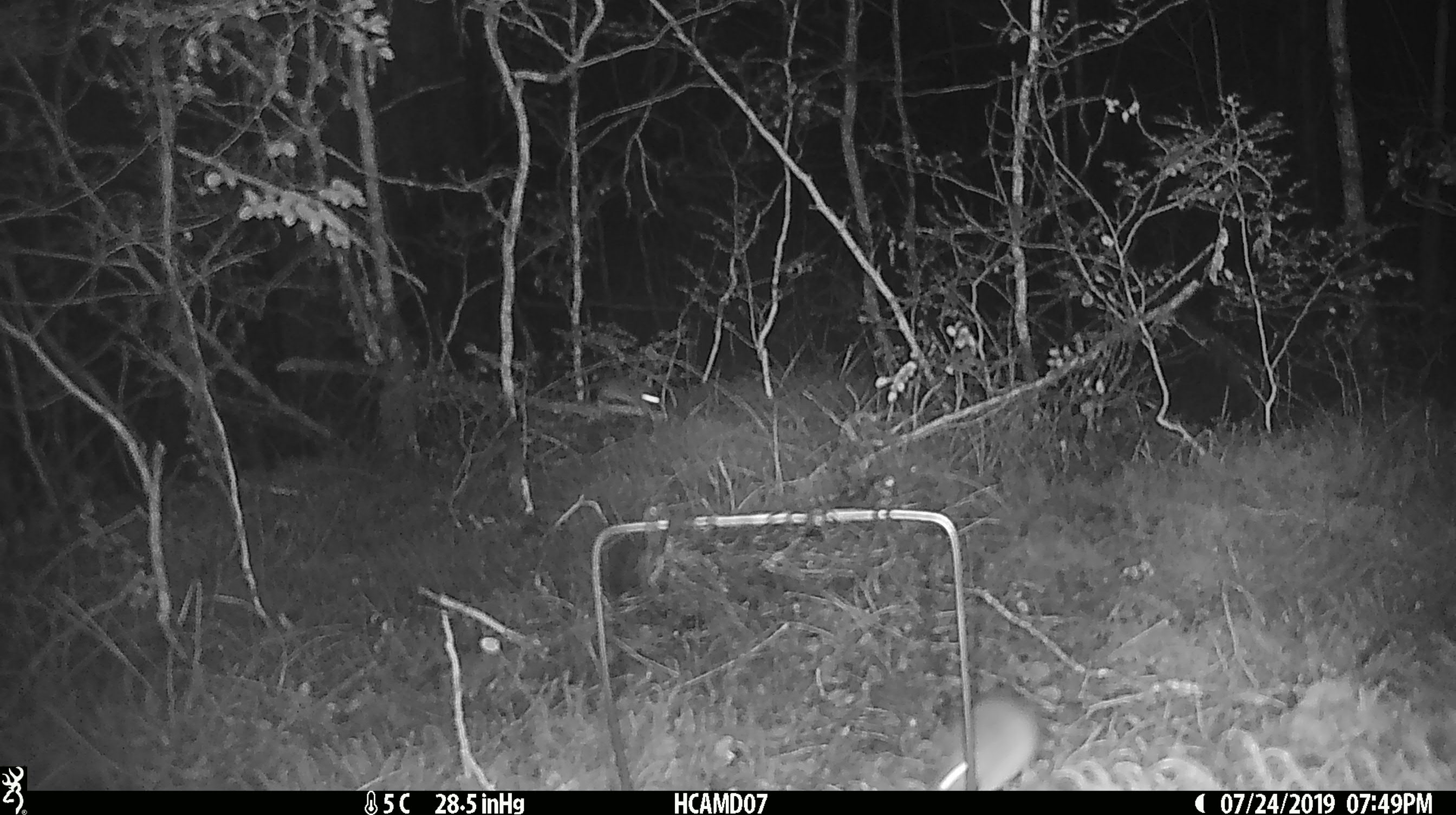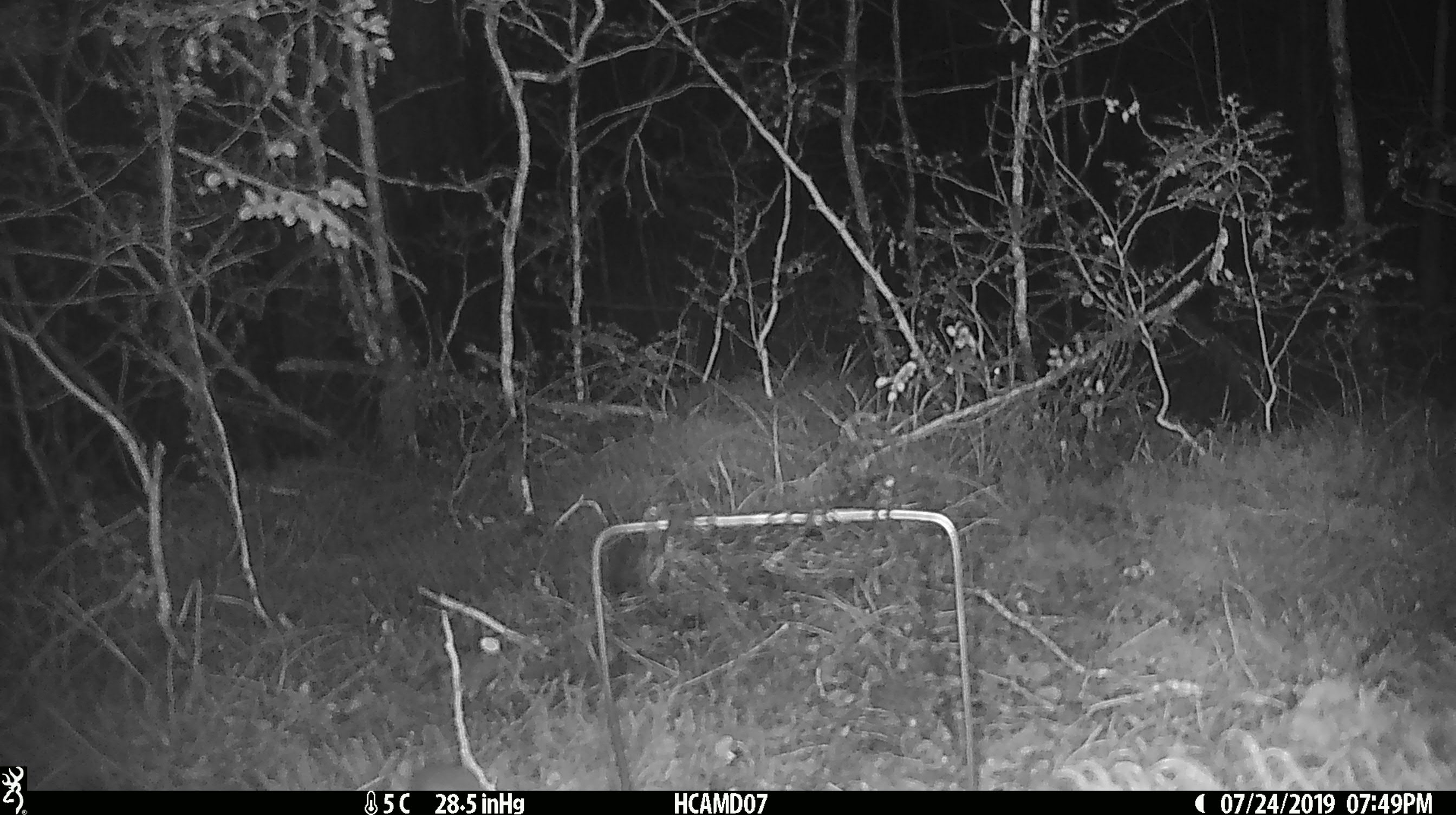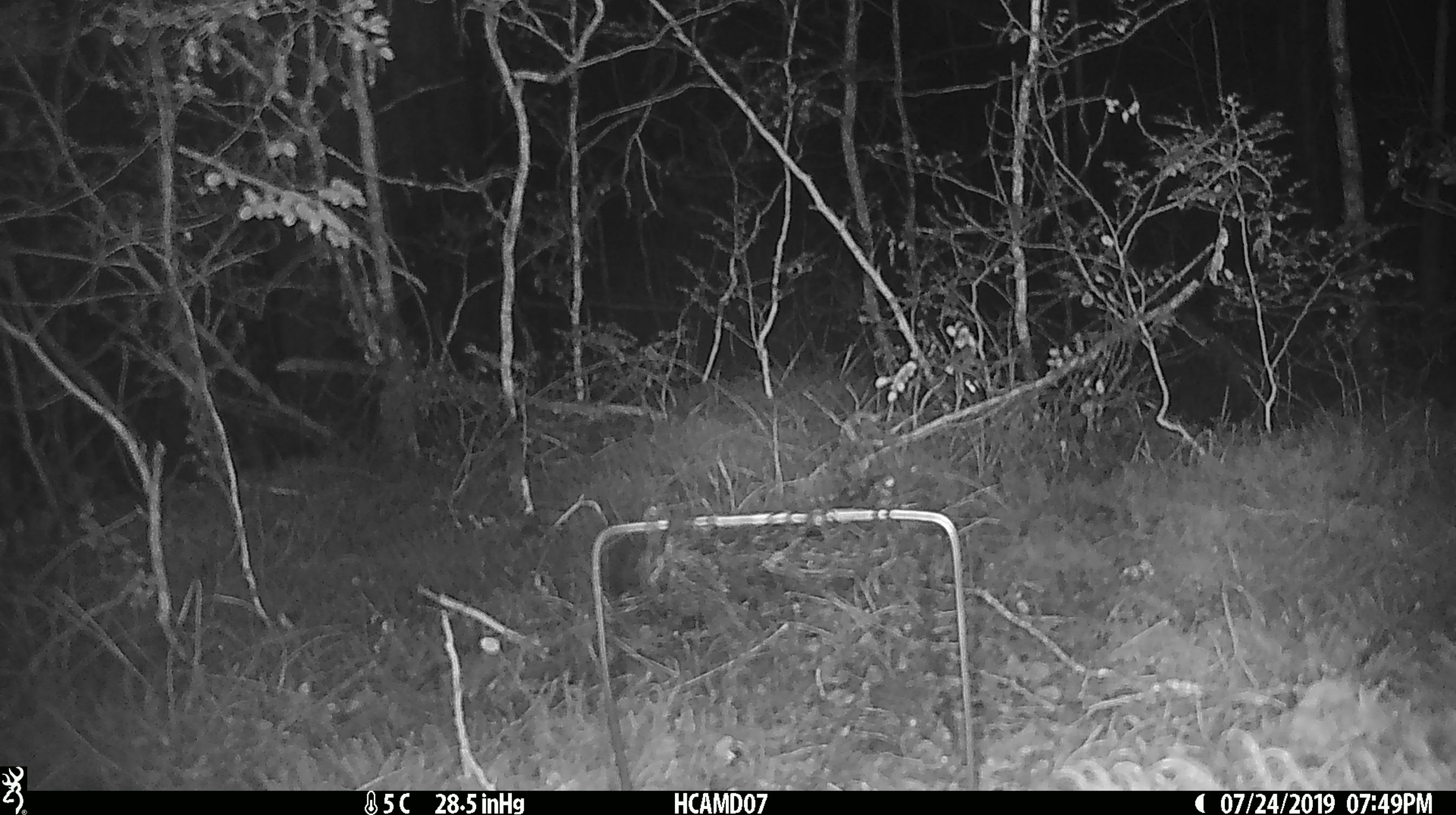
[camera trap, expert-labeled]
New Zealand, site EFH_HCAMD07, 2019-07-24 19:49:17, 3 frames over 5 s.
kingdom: Animalia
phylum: Chordata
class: Mammalia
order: Rodentia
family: Muridae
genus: Mus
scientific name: Mus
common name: mouse